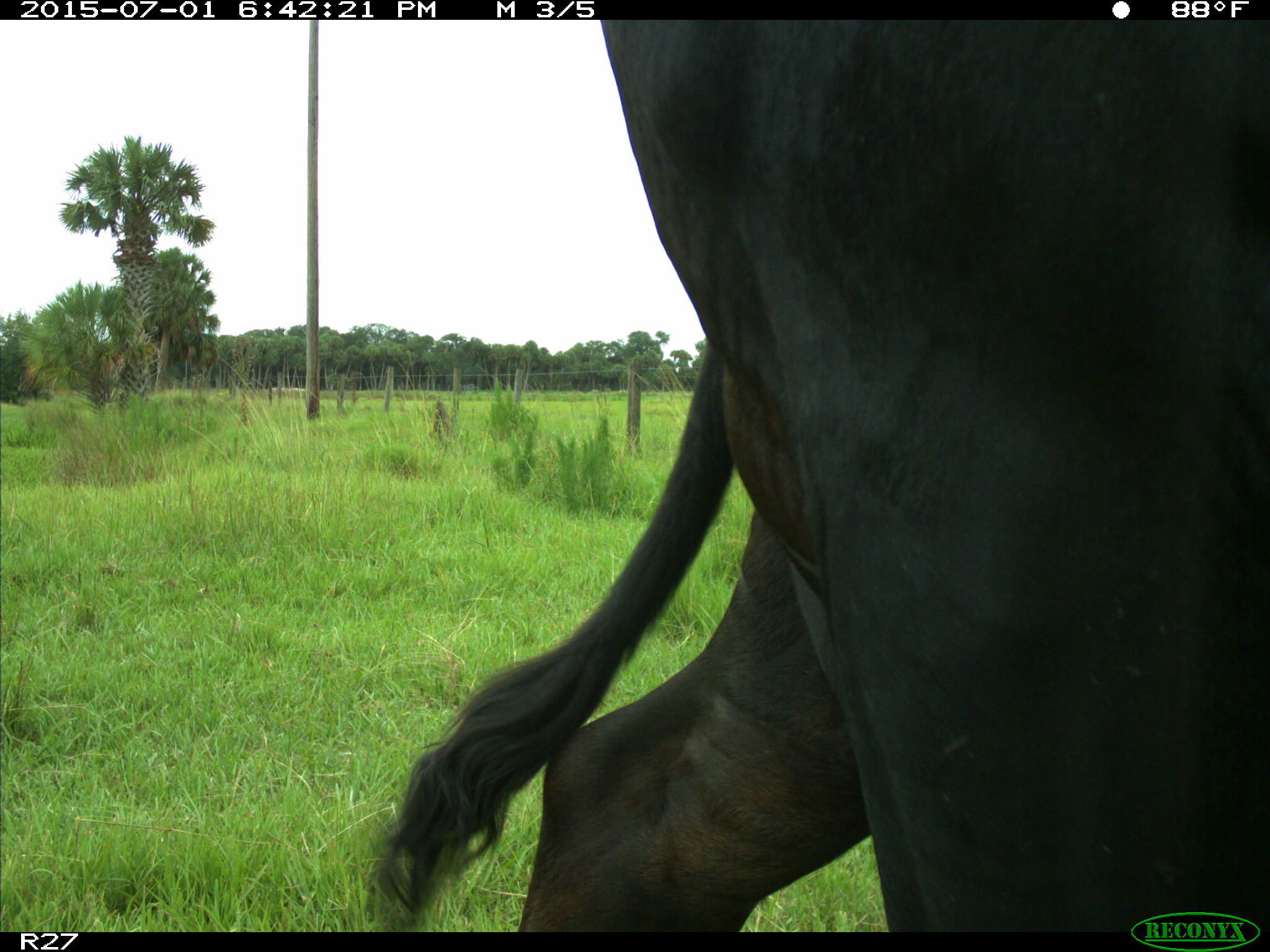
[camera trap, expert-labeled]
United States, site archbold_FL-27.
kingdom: Animalia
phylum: Chordata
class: Mammalia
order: Artiodactyla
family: Bovidae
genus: Bos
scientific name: Bos taurus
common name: domestic cow